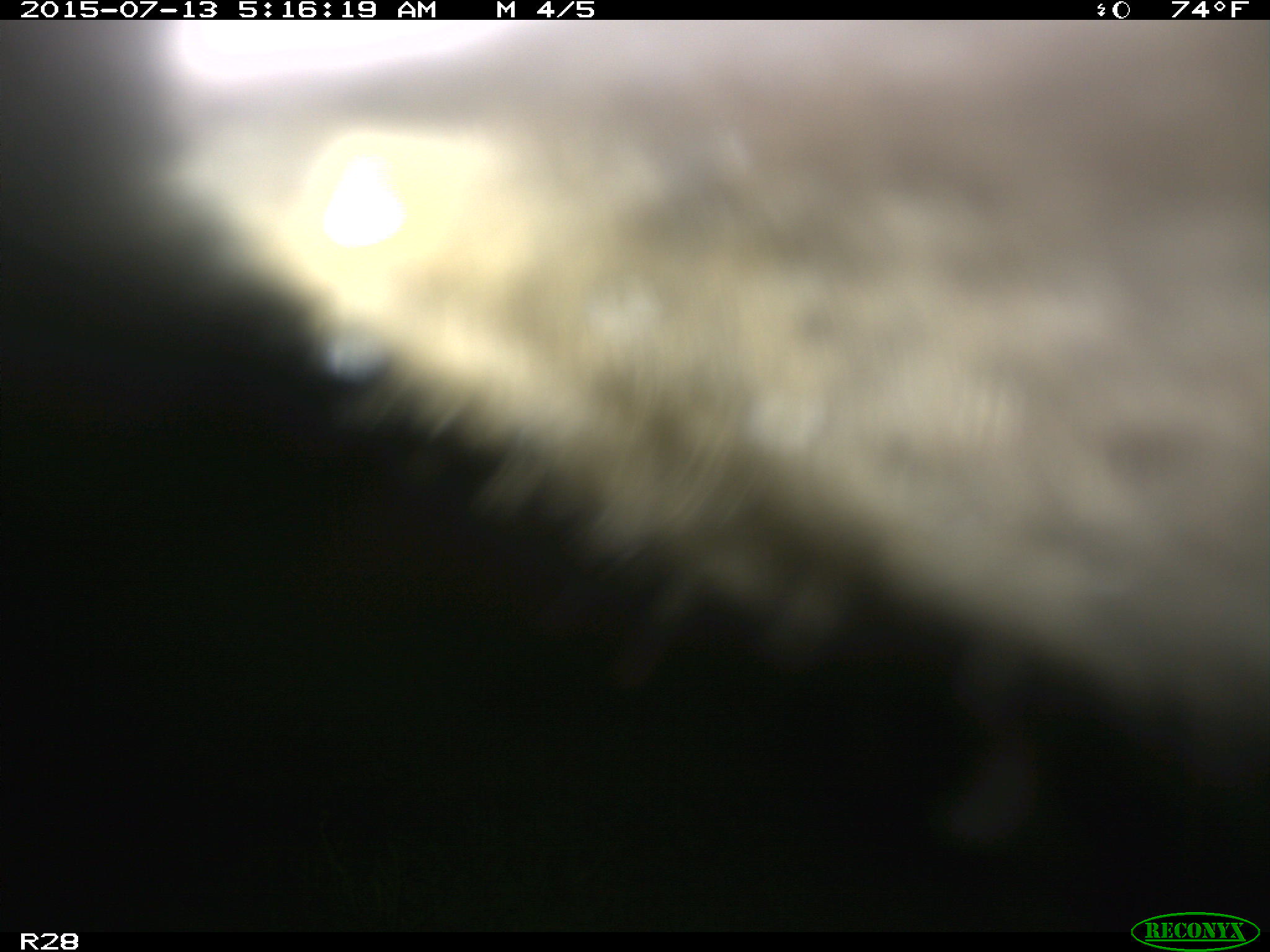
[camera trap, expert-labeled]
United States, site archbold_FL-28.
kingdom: Animalia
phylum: Chordata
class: Mammalia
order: Artiodactyla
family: Bovidae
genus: Bos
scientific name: Bos taurus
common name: domestic cow